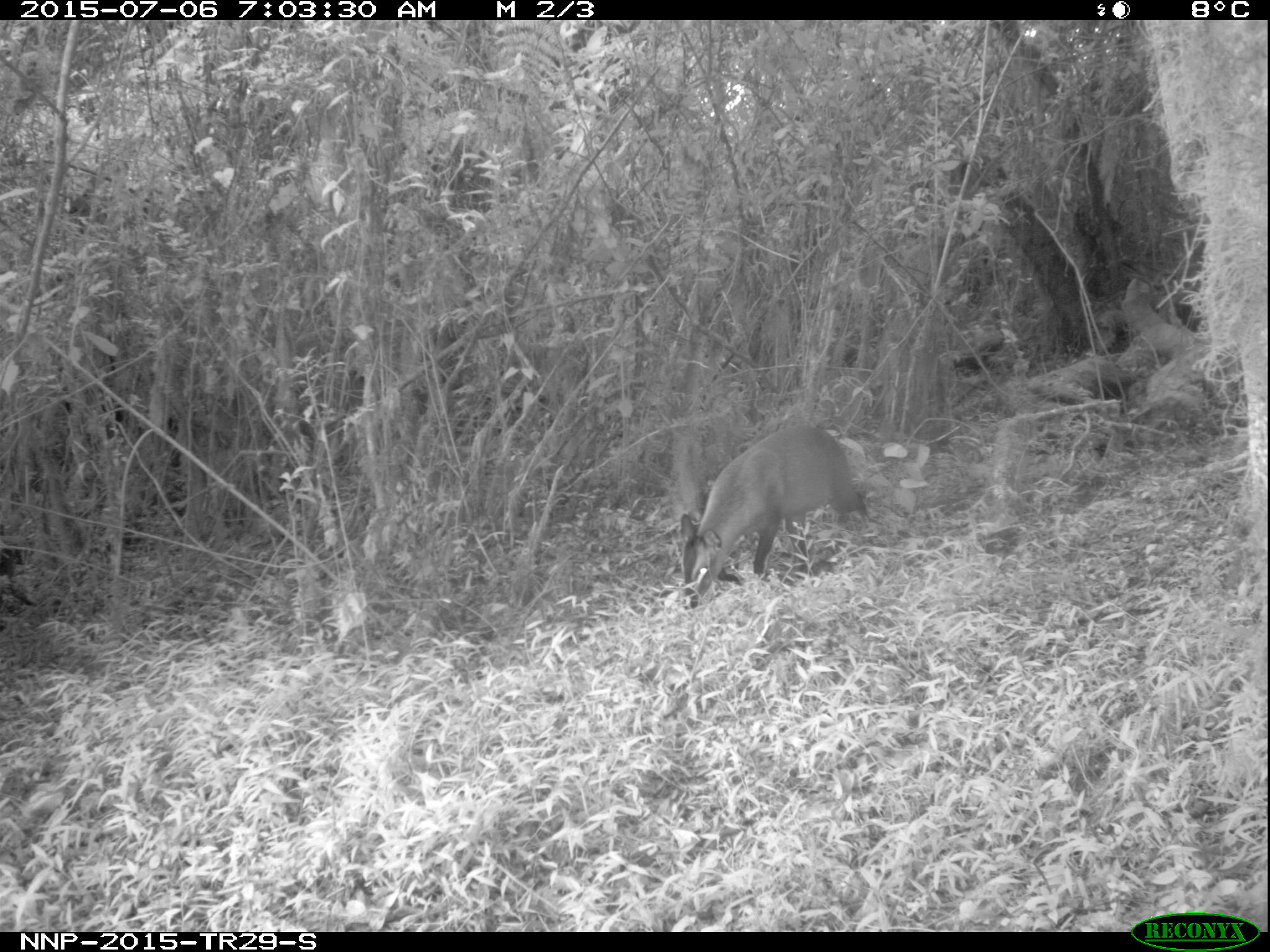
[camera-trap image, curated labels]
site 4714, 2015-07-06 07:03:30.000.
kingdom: Animalia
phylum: Chordata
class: Mammalia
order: Artiodactyla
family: Bovidae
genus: Cephalophus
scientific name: Cephalophus nigrifrons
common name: black-fronted duiker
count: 1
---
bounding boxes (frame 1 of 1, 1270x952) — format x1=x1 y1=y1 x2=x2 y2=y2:
cephalophus nigrifrons: x1=679 y1=423 x2=870 y2=611